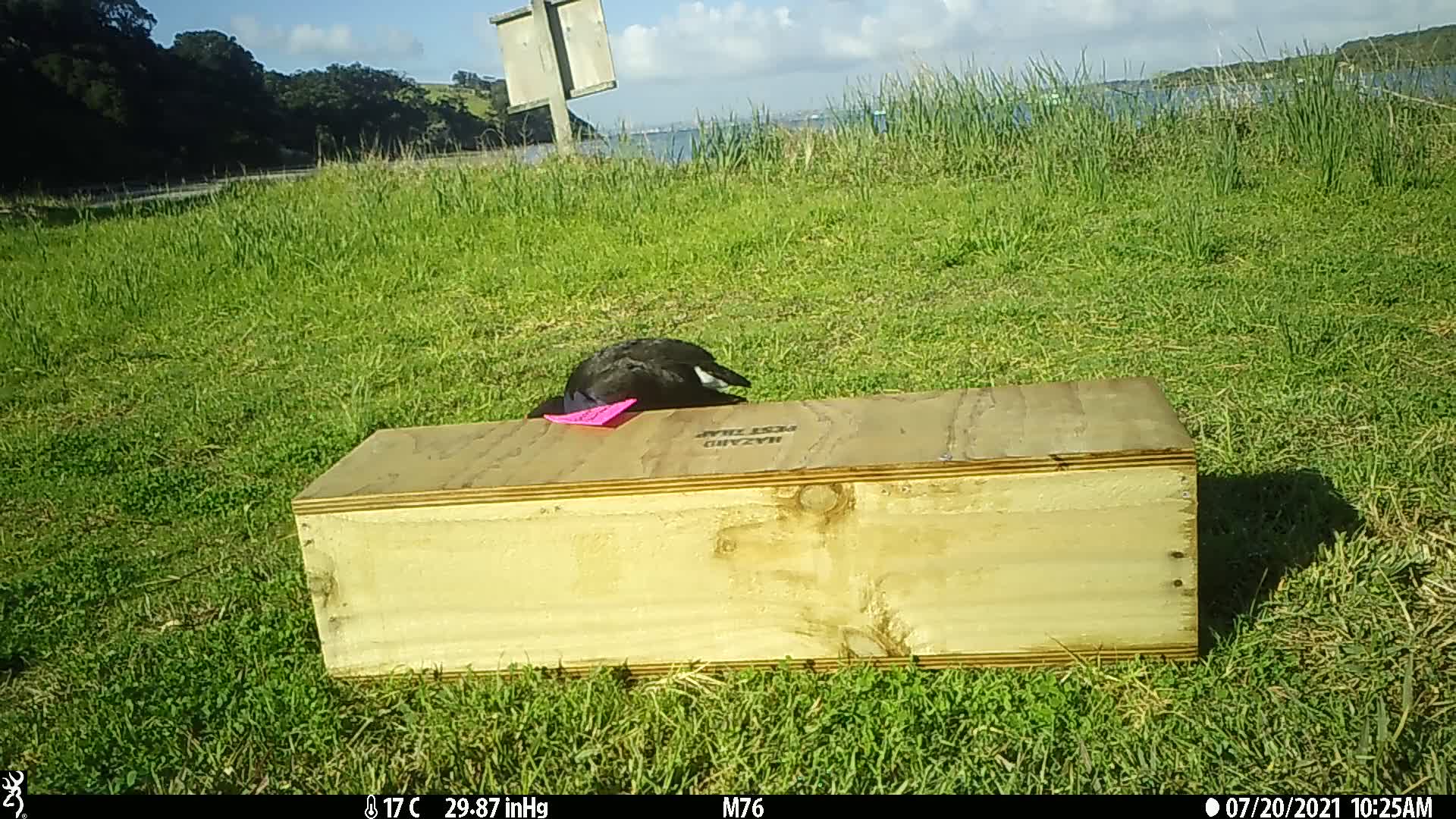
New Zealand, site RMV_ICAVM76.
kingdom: Animalia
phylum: Chordata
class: Aves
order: Gruiformes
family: Rallidae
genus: Porphyrio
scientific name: Porphyrio melanotus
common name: australasian swamphen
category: pukeko